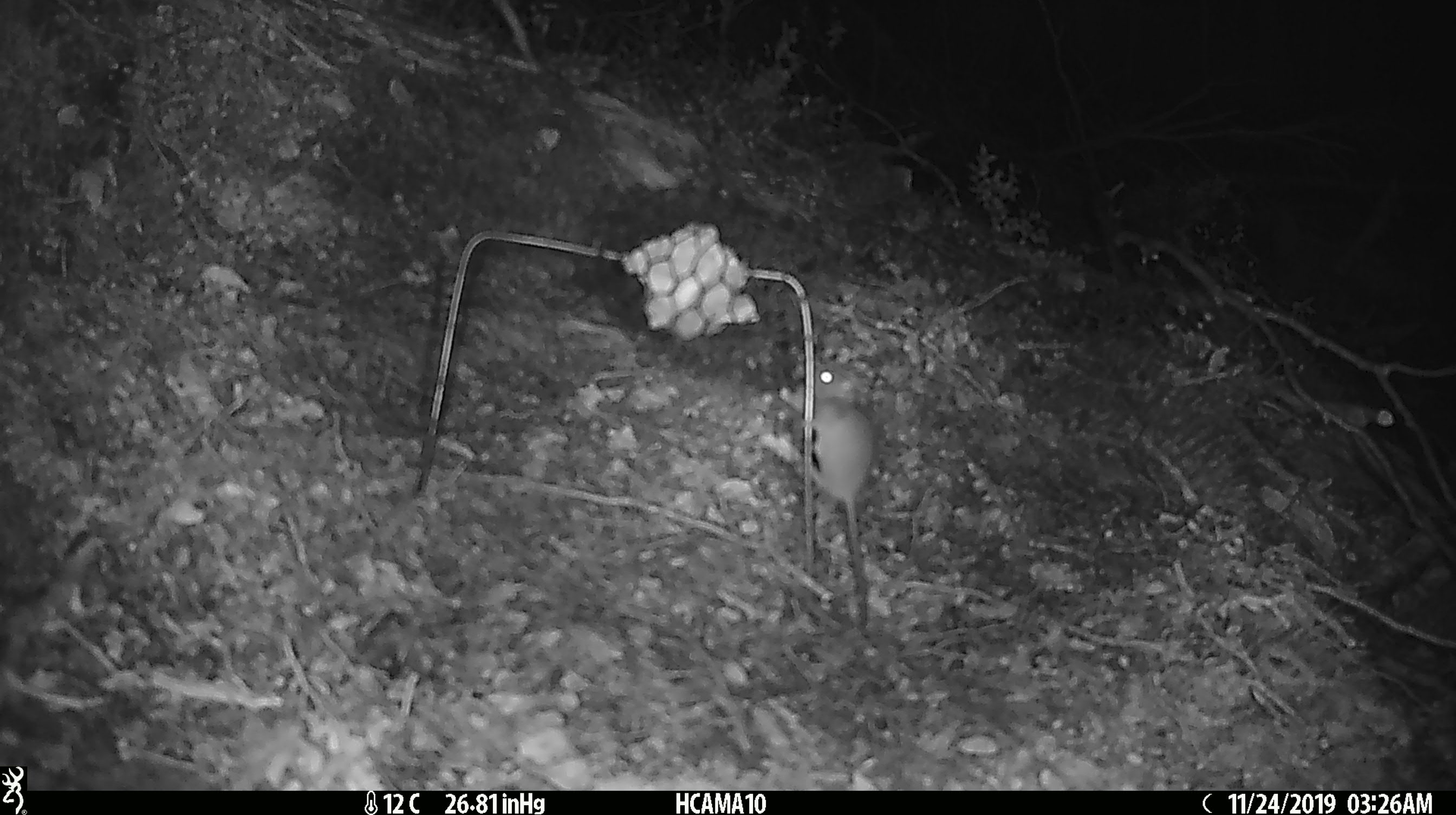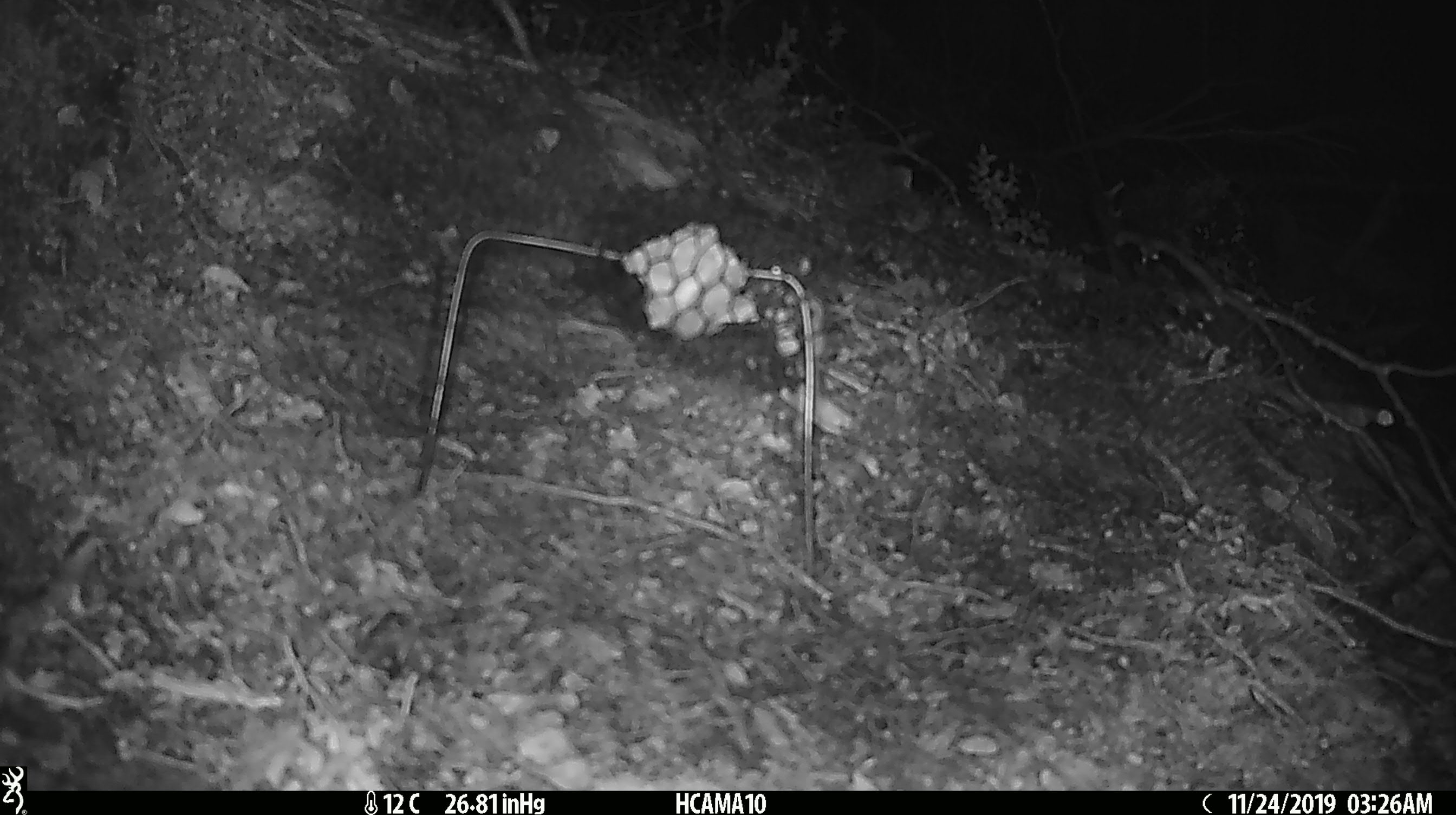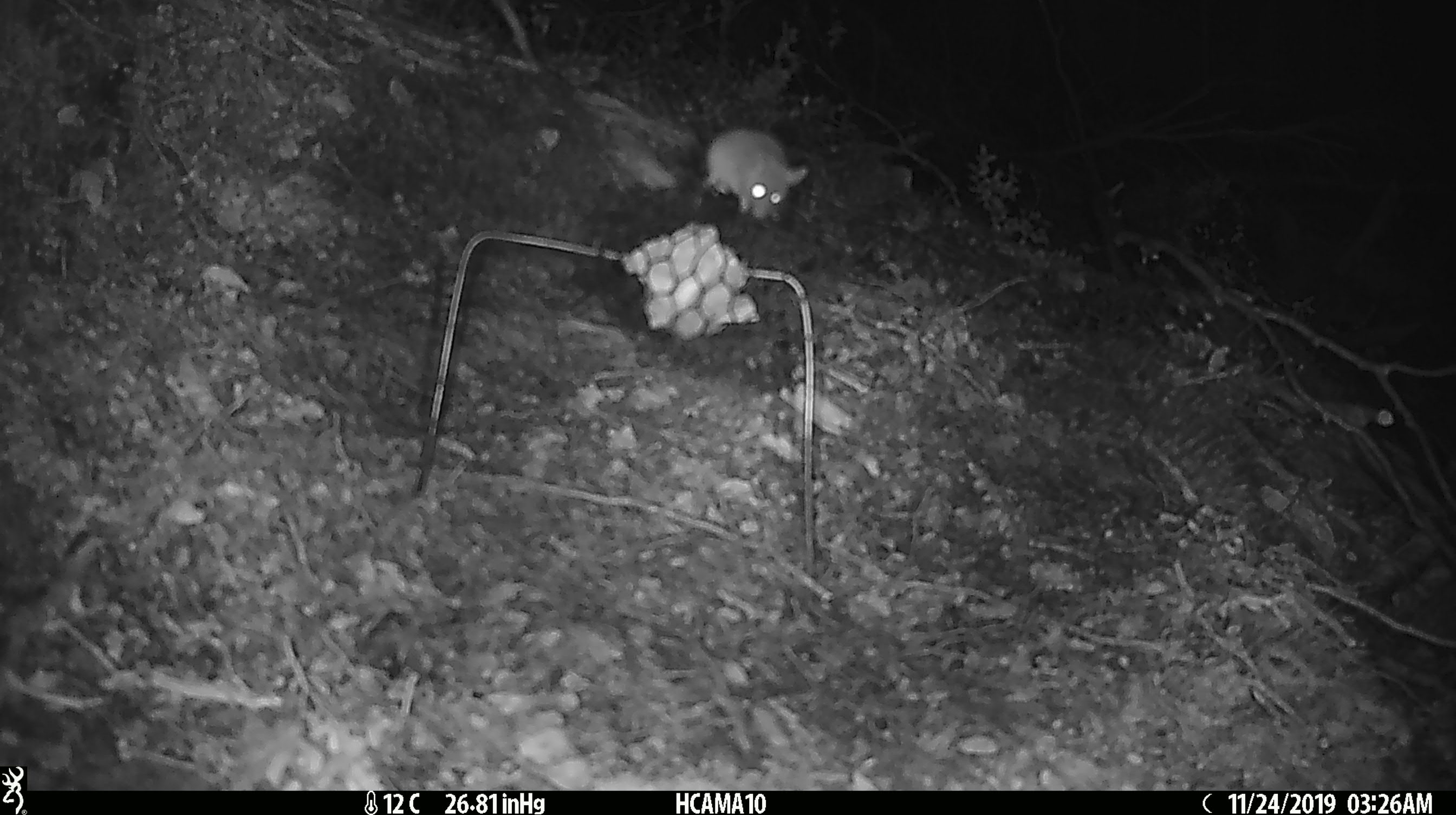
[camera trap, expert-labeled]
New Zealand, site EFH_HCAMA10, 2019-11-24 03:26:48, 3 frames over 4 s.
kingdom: Animalia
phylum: Chordata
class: Mammalia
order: Rodentia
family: Muridae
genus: Mus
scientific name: Mus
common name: mouse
Mouse (Mus).